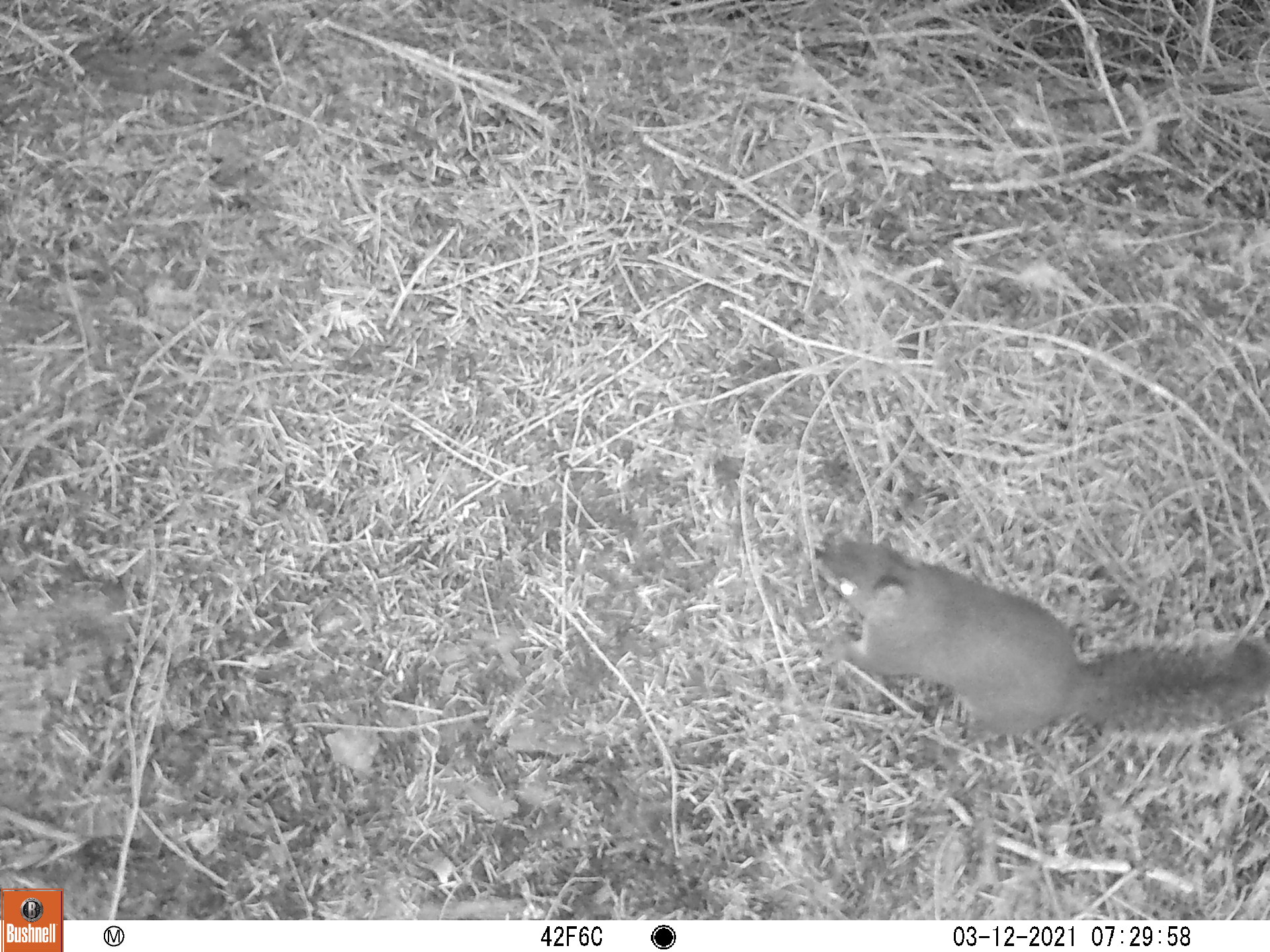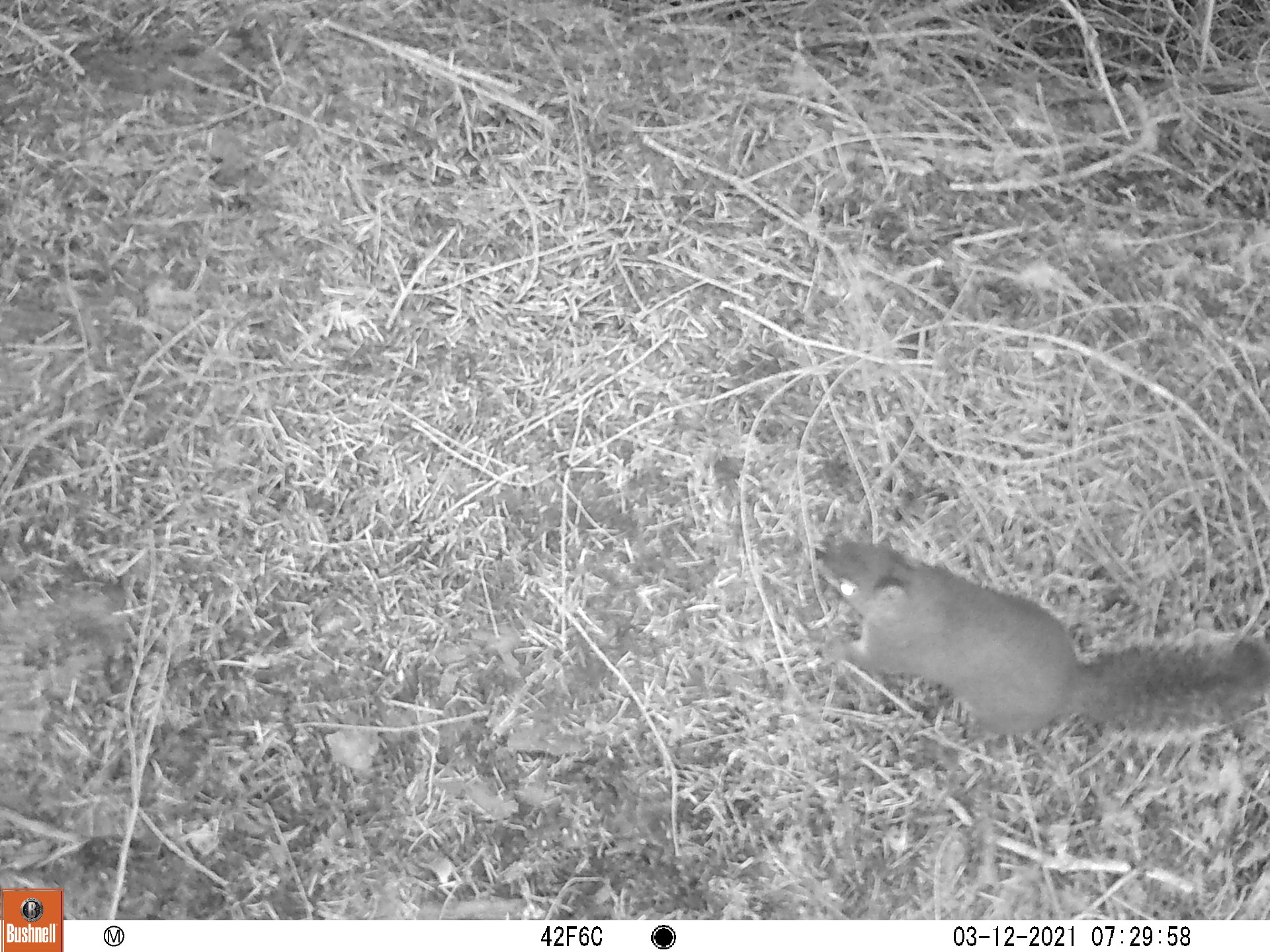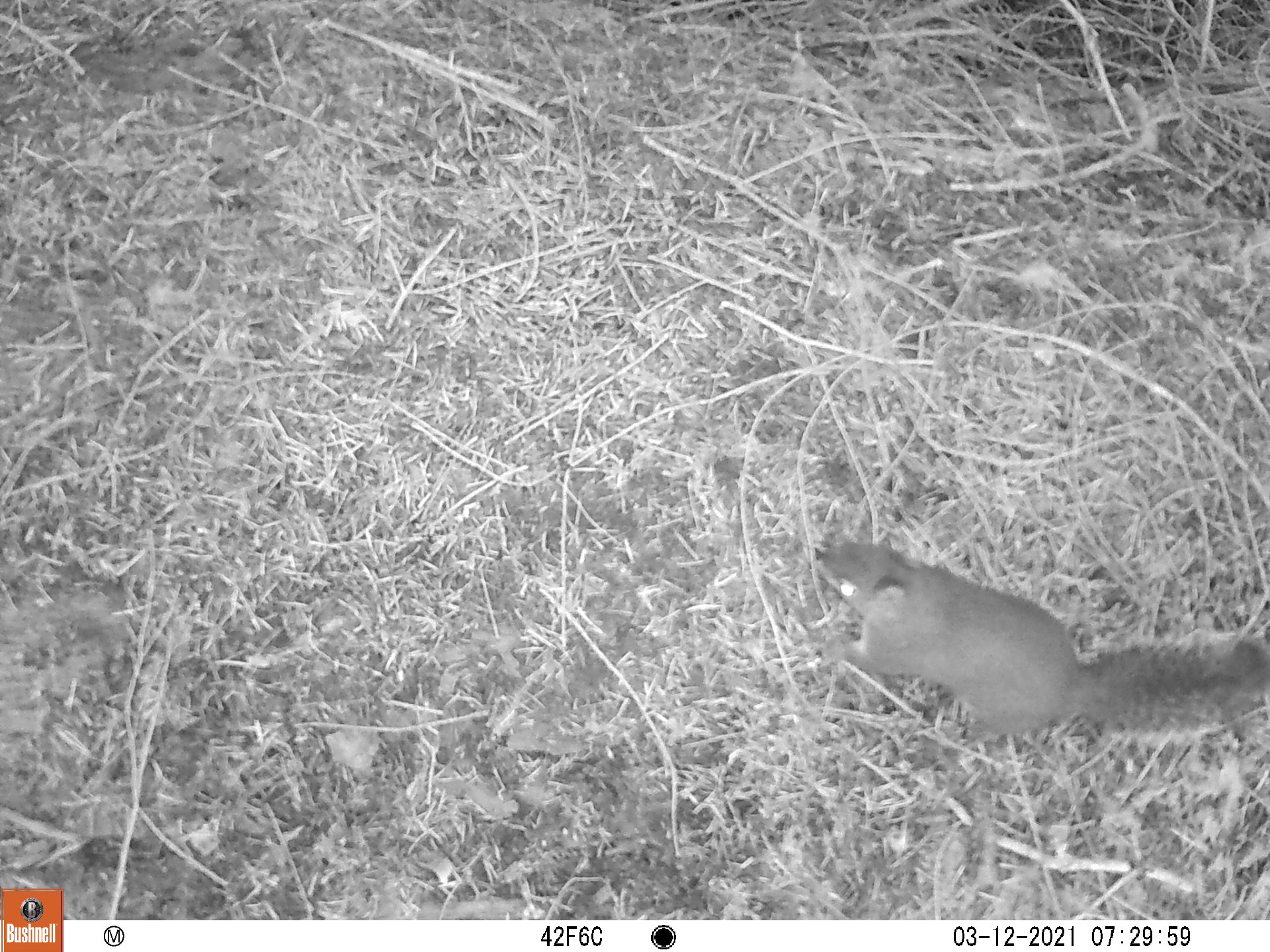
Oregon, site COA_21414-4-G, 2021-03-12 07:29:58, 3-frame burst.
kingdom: Animalia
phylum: Chordata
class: Mammalia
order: Rodentia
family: Sciuridae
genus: Tamiasciurus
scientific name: Tamiasciurus douglasii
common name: douglas squirrel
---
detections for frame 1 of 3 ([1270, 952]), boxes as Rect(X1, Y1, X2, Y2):
douglas squirrel: Rect(791, 508, 1269, 780)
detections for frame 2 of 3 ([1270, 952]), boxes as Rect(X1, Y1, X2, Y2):
douglas squirrel: Rect(789, 505, 1269, 767)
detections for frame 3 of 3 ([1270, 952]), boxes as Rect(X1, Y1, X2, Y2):
douglas squirrel: Rect(776, 503, 1267, 765)